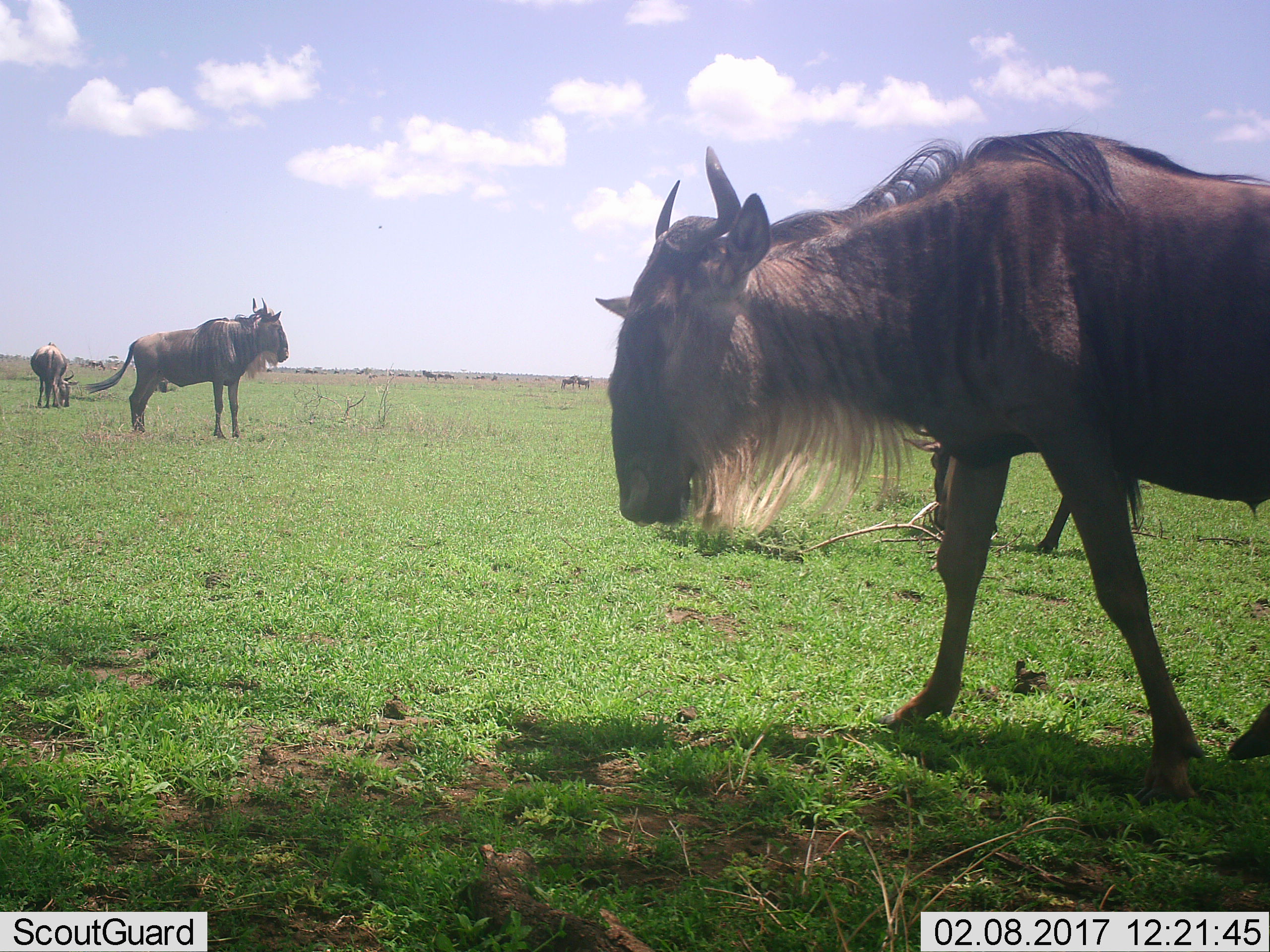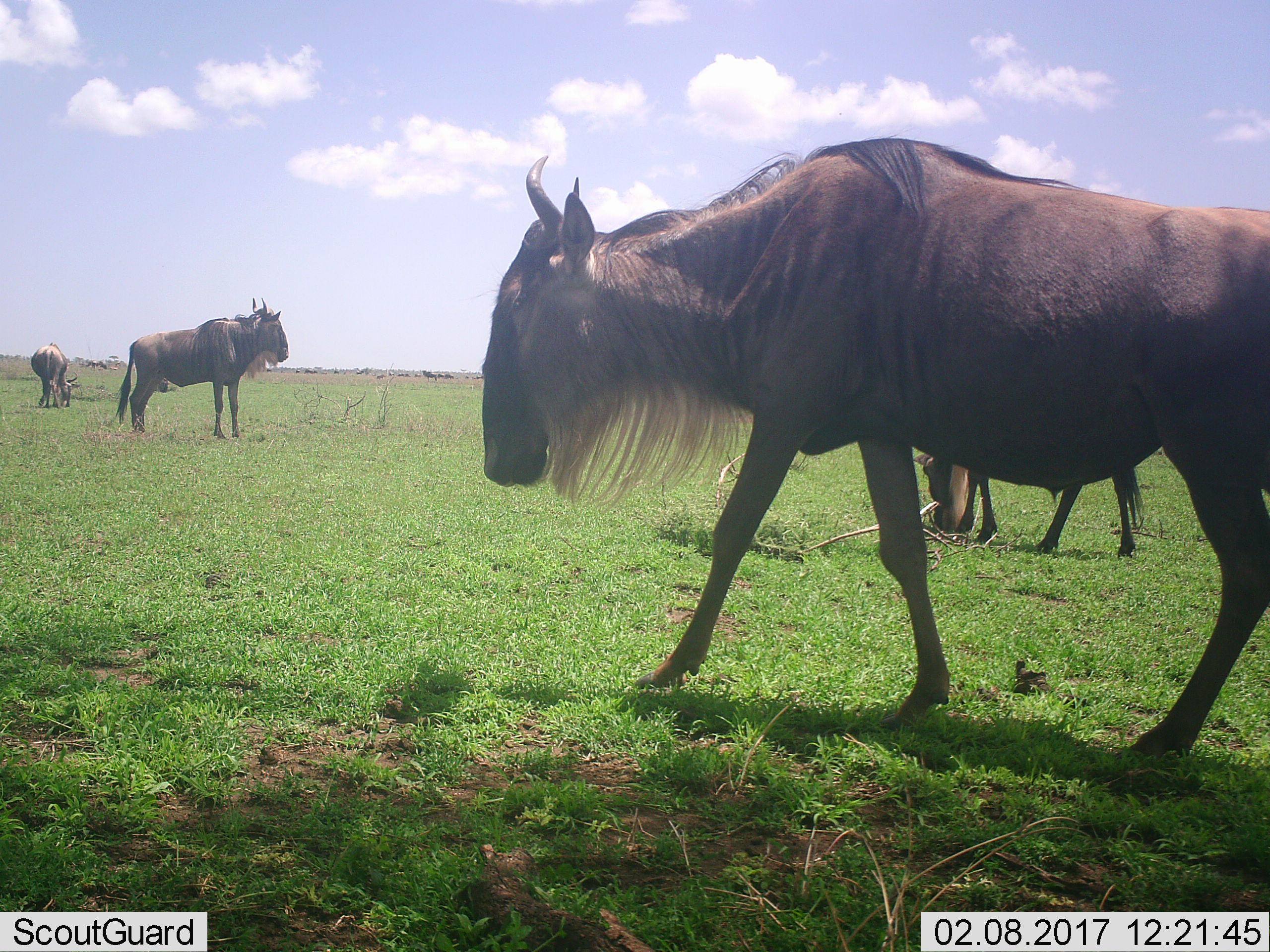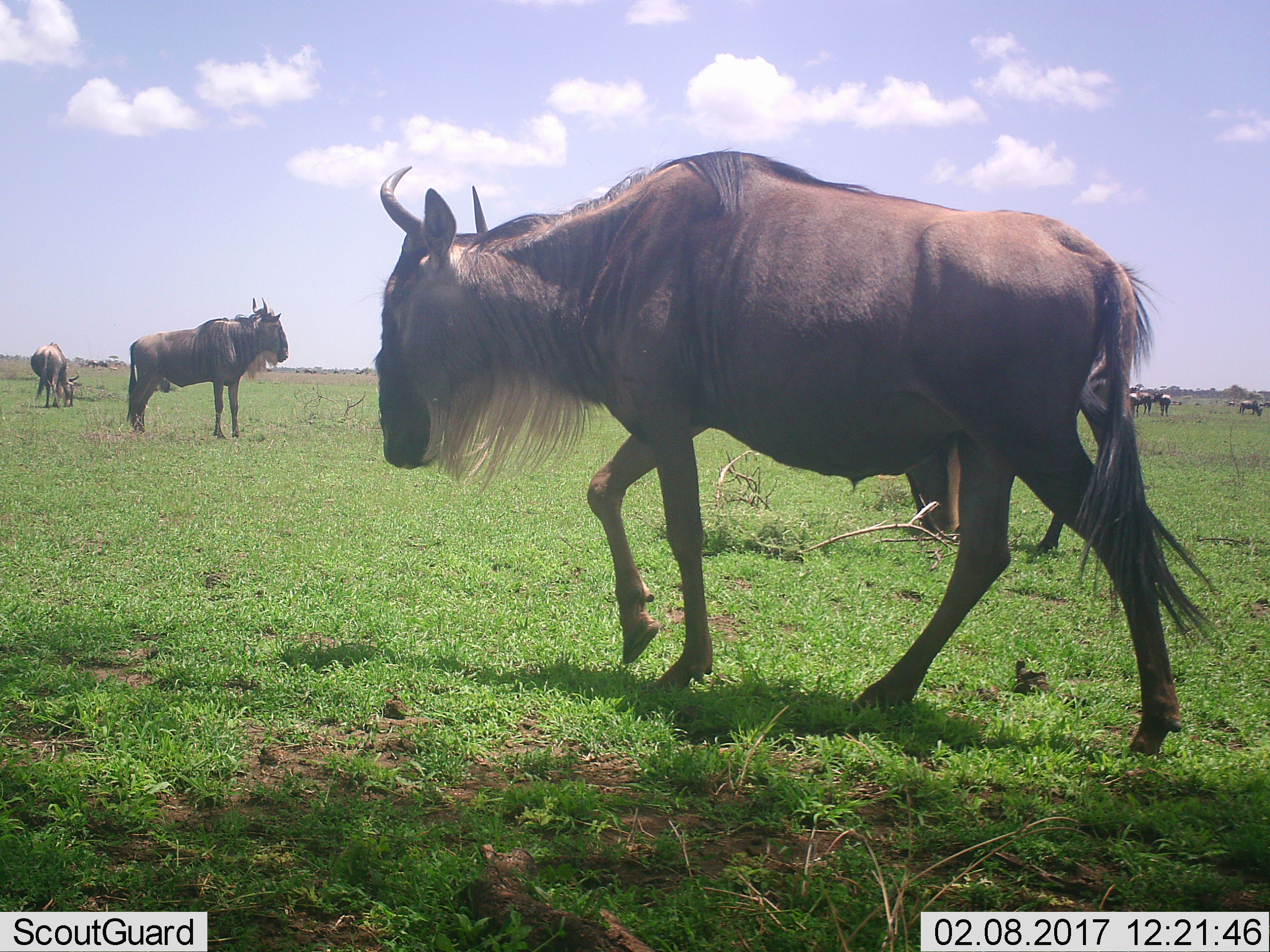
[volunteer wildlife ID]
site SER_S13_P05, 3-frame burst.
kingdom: Animalia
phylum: Chordata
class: Mammalia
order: Artiodactyla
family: Bovidae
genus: Connochaetes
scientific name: Connochaetes taurinus taurinus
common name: blue wildebeest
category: wildebeestblue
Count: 7.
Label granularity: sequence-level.